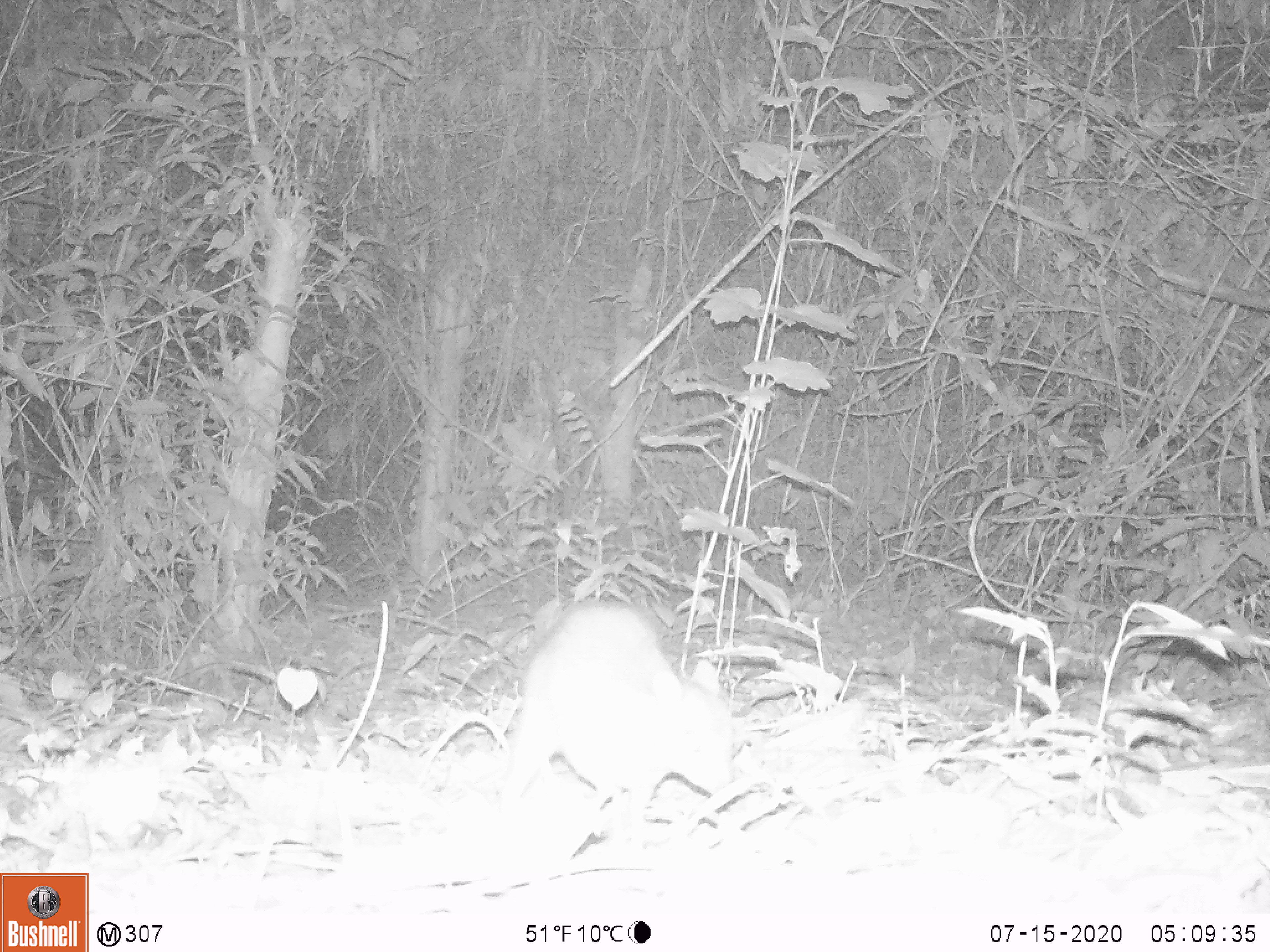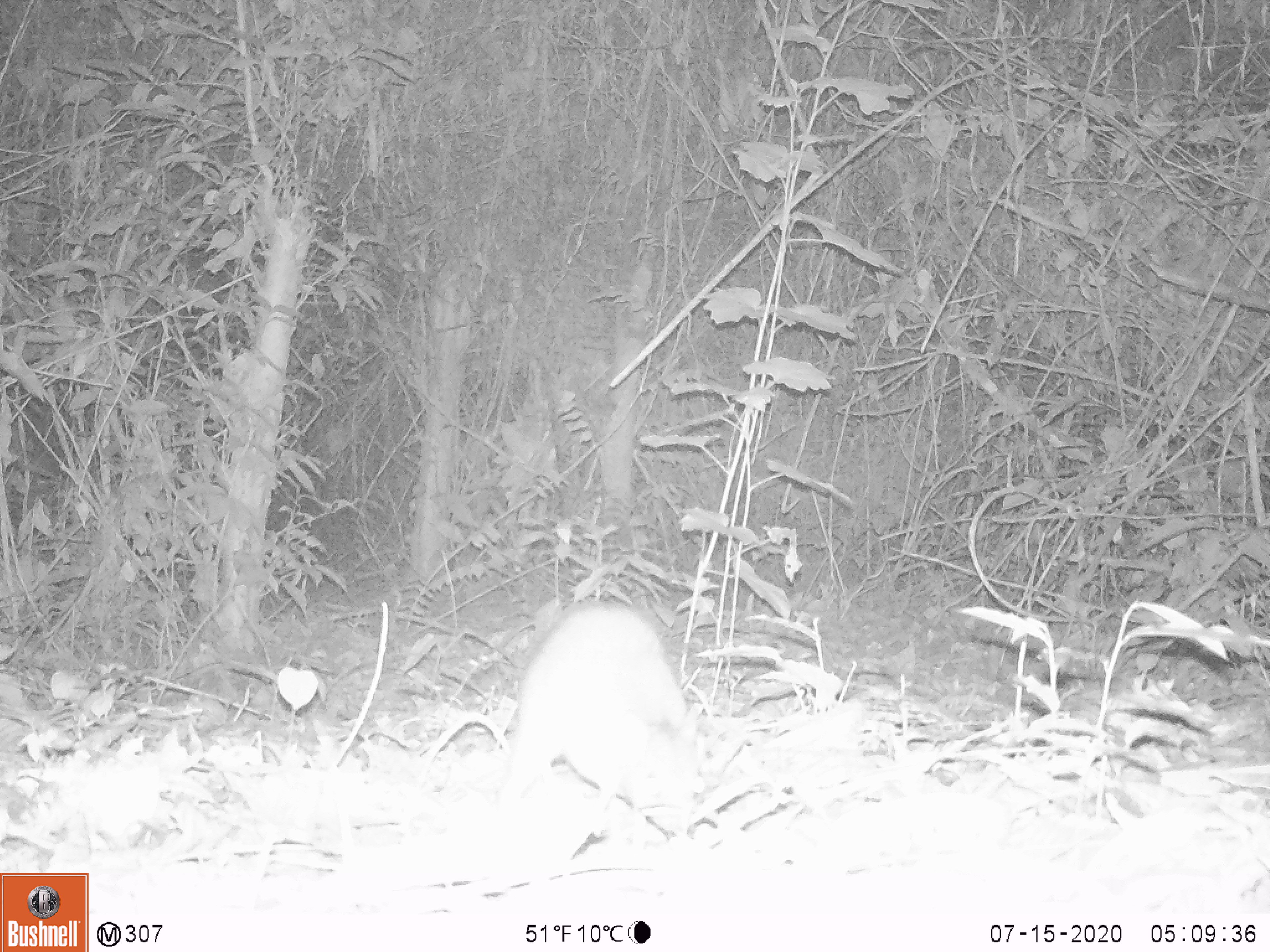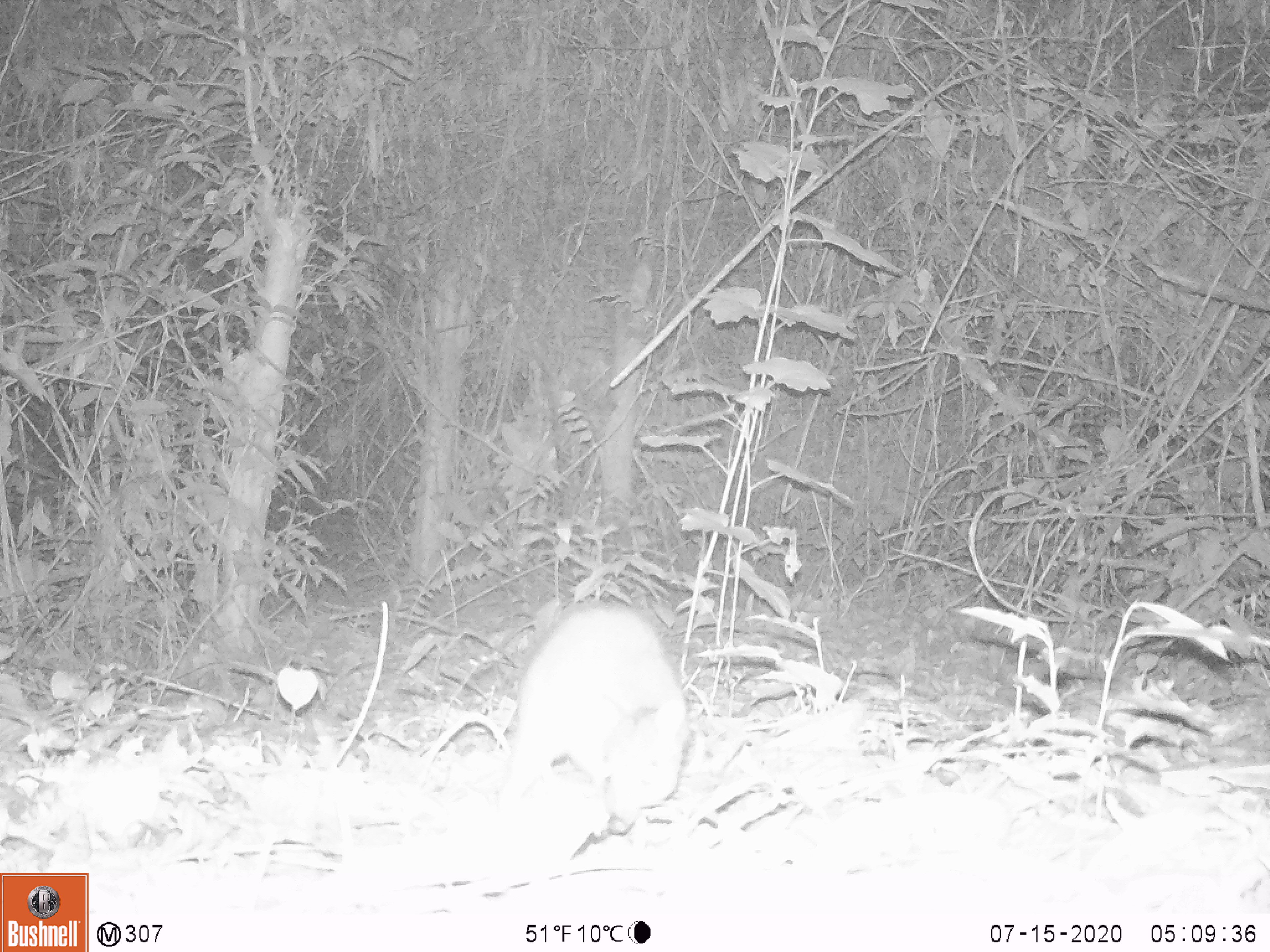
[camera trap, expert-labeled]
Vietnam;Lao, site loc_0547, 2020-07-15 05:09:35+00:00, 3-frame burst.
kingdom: Animalia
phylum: Chordata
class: Mammalia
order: Artiodactyla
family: Tragulidae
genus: Moschiola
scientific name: Moschiola meminna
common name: chevrotain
Chevrotain (Moschiola meminna). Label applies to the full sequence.